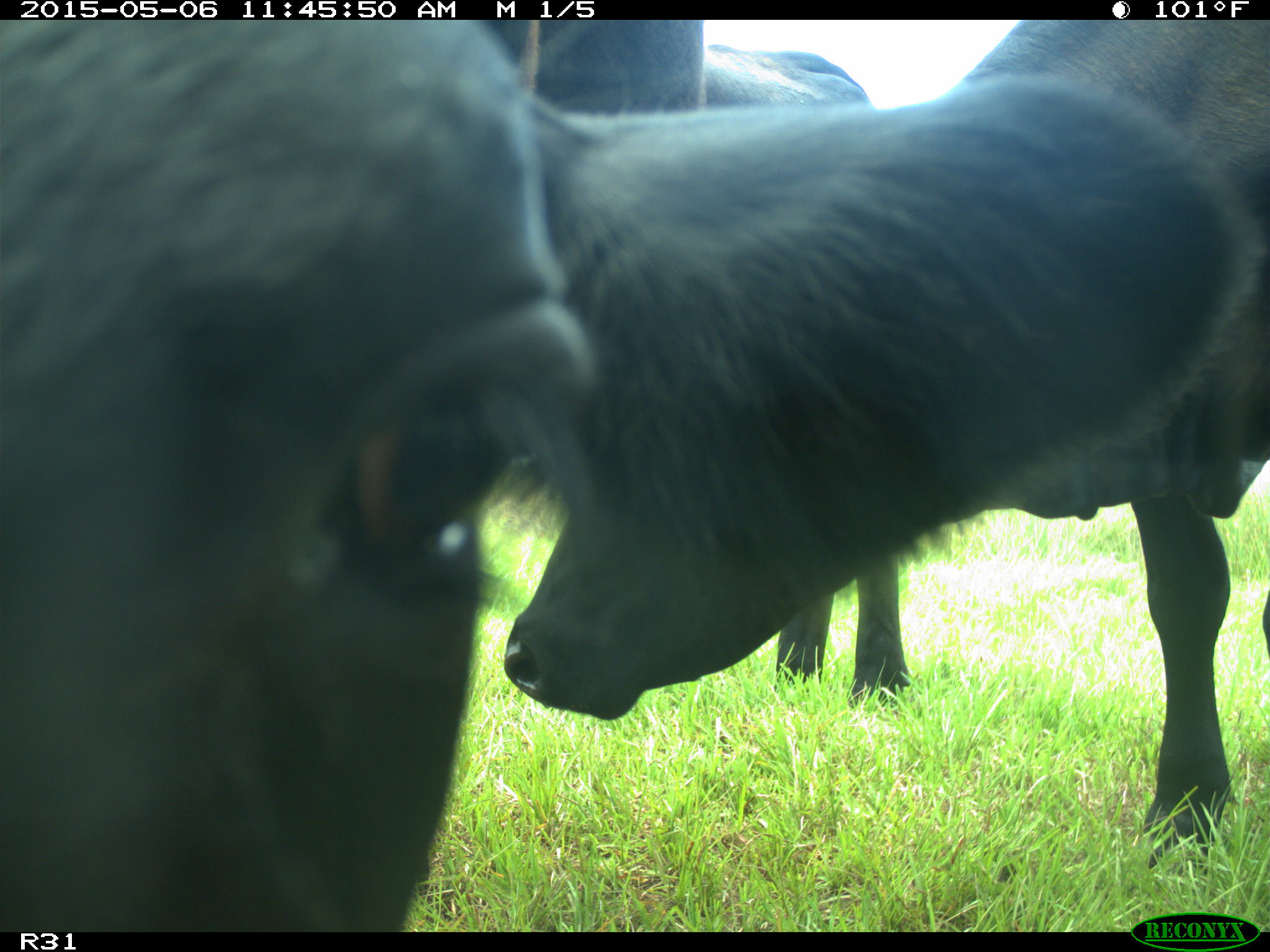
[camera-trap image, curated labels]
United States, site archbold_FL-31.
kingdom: Animalia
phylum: Chordata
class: Mammalia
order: Artiodactyla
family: Bovidae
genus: Bos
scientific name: Bos taurus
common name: domestic cow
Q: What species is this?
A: Bos taurus (domestic cow).